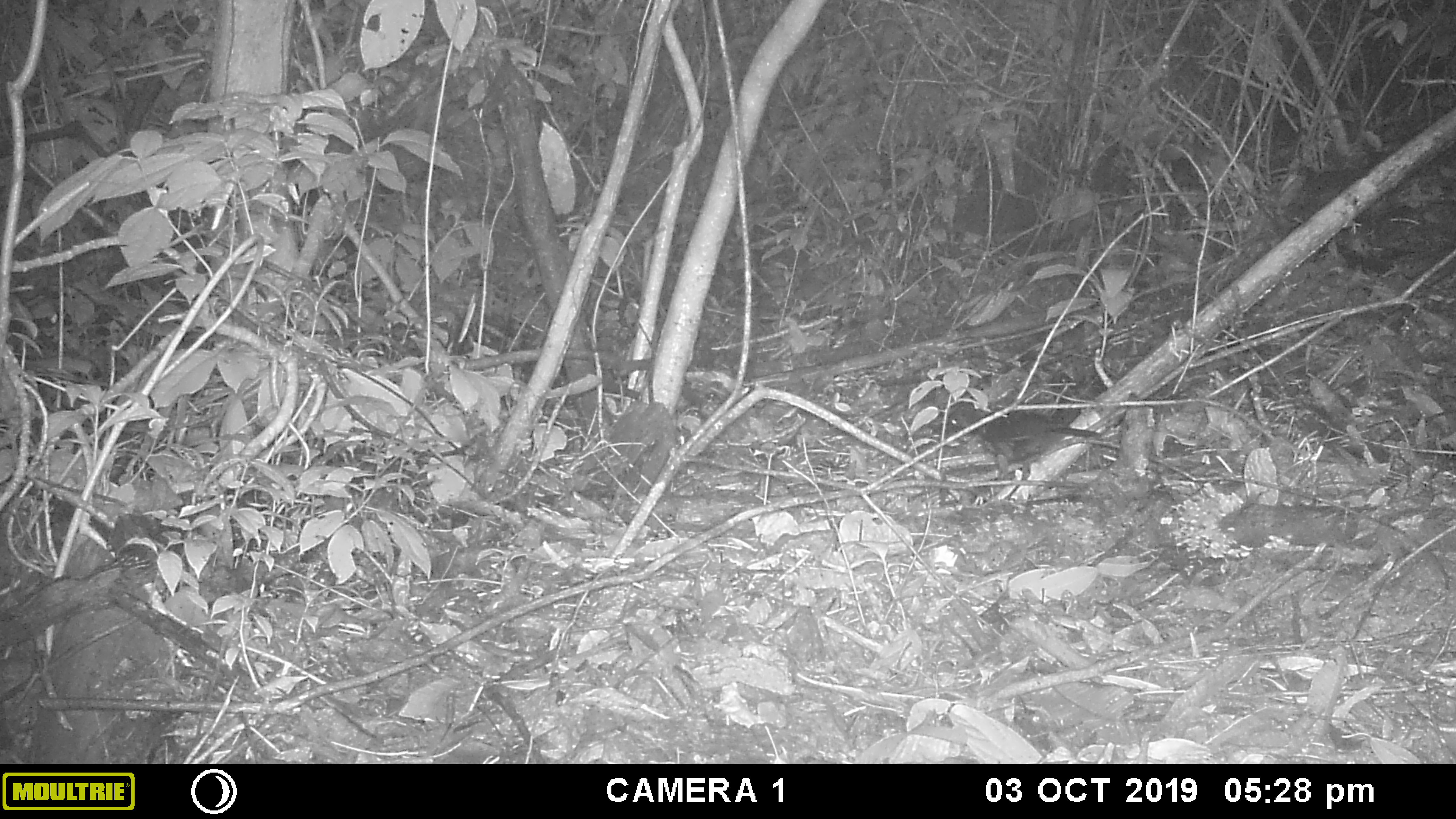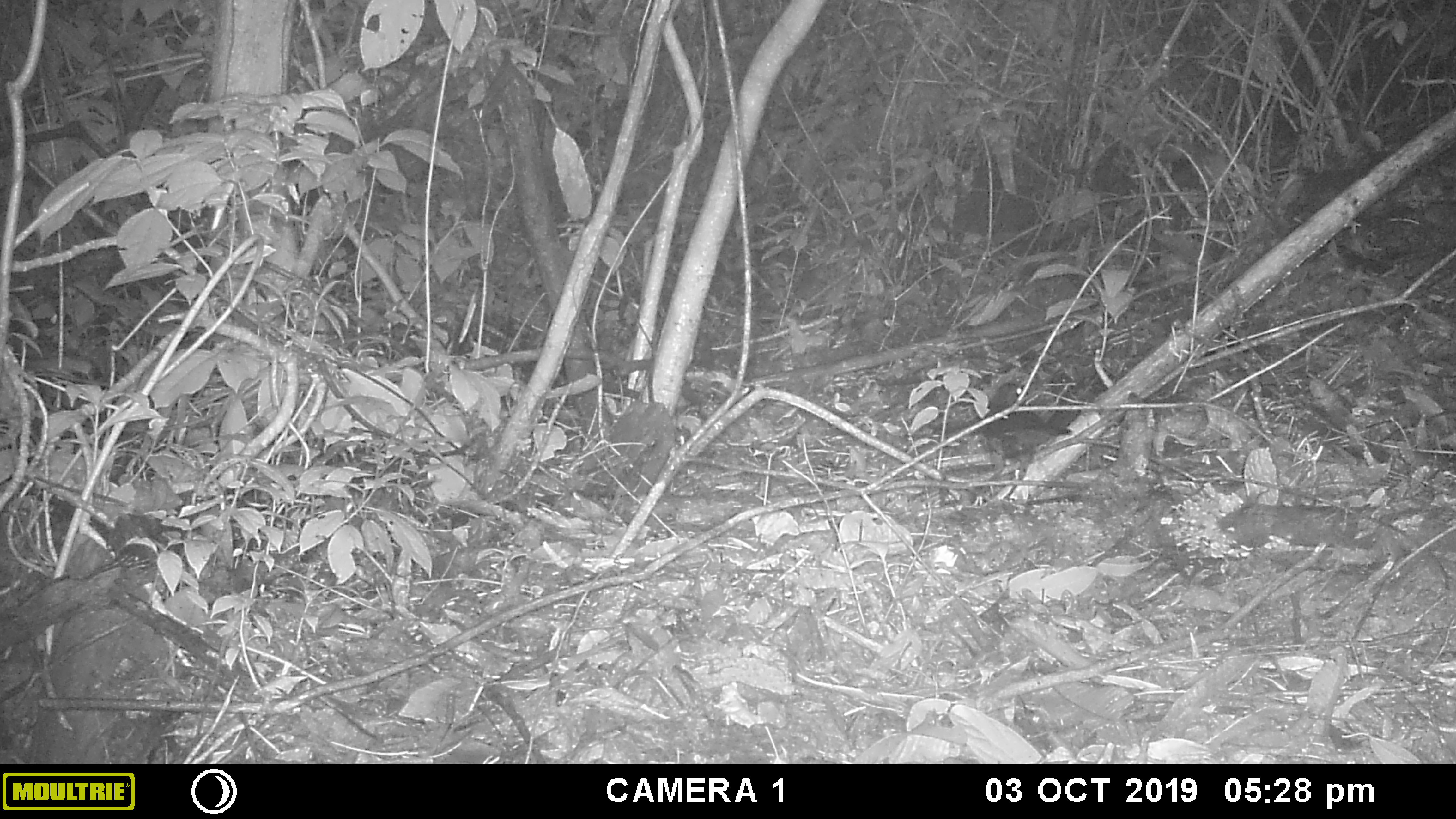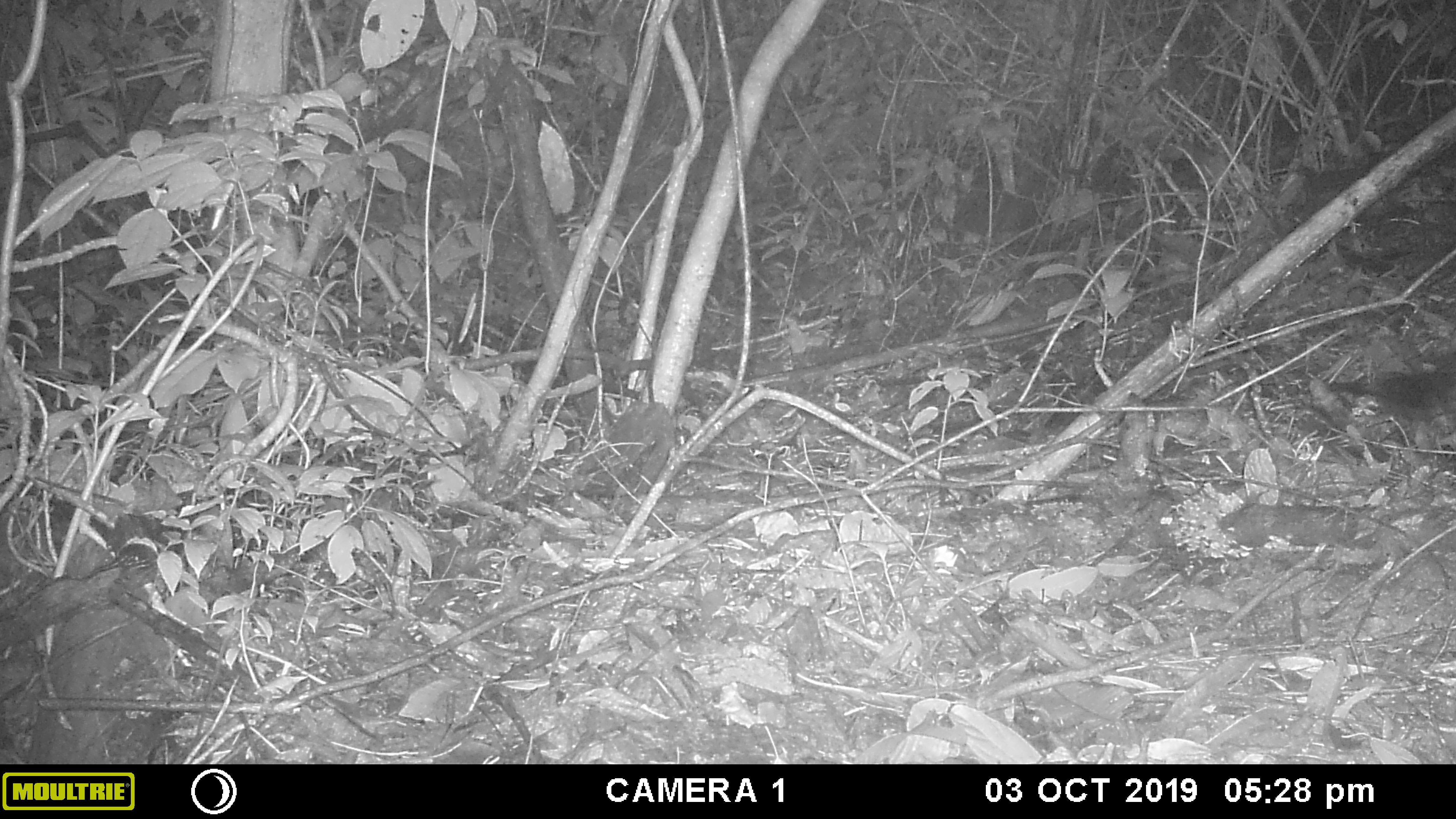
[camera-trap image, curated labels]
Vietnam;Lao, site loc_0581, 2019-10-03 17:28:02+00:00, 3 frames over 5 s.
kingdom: Animalia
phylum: Chordata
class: Aves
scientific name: Aves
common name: bird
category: unidentified bird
Unidentified bird (bird) (Aves). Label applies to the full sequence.